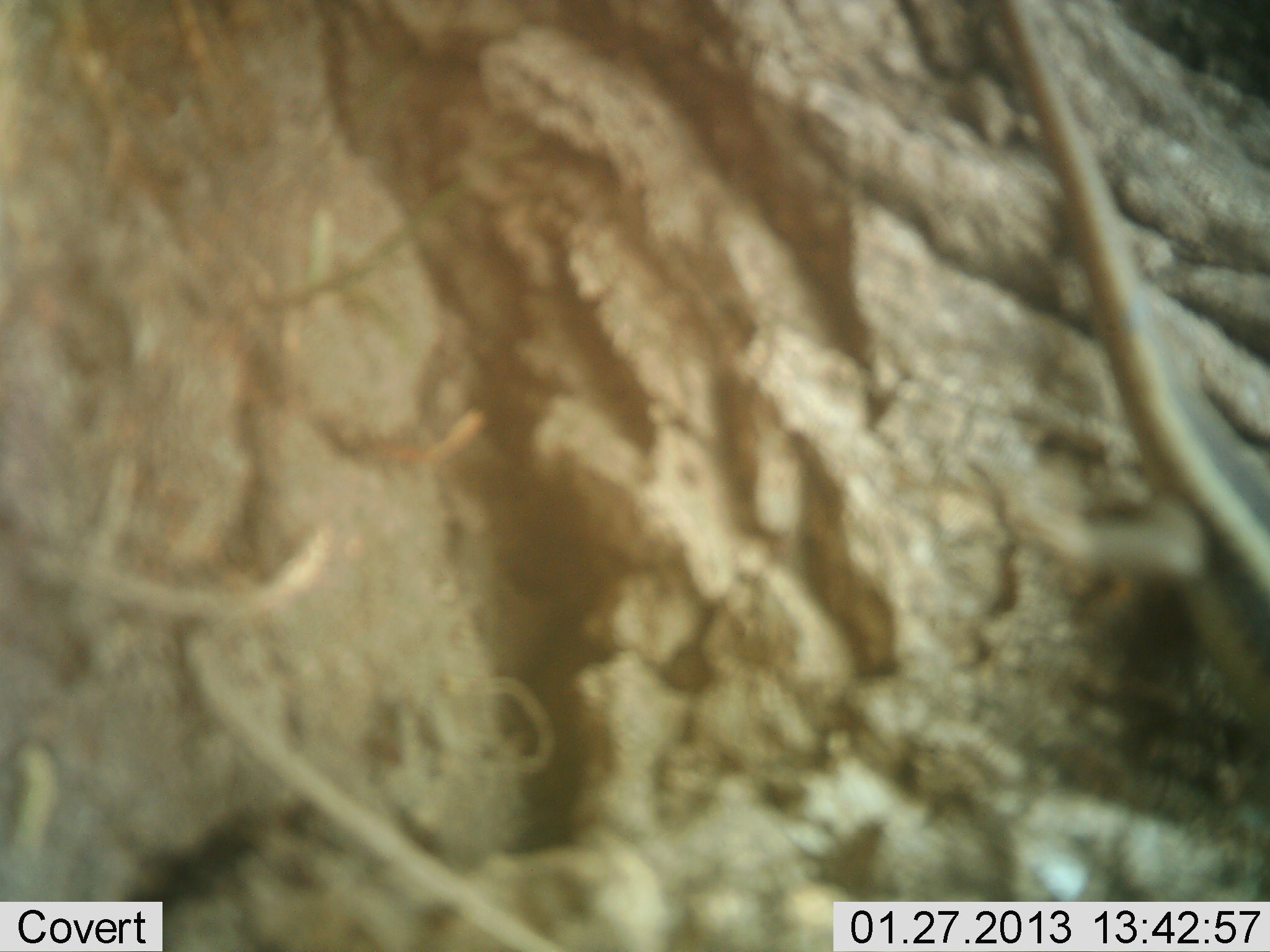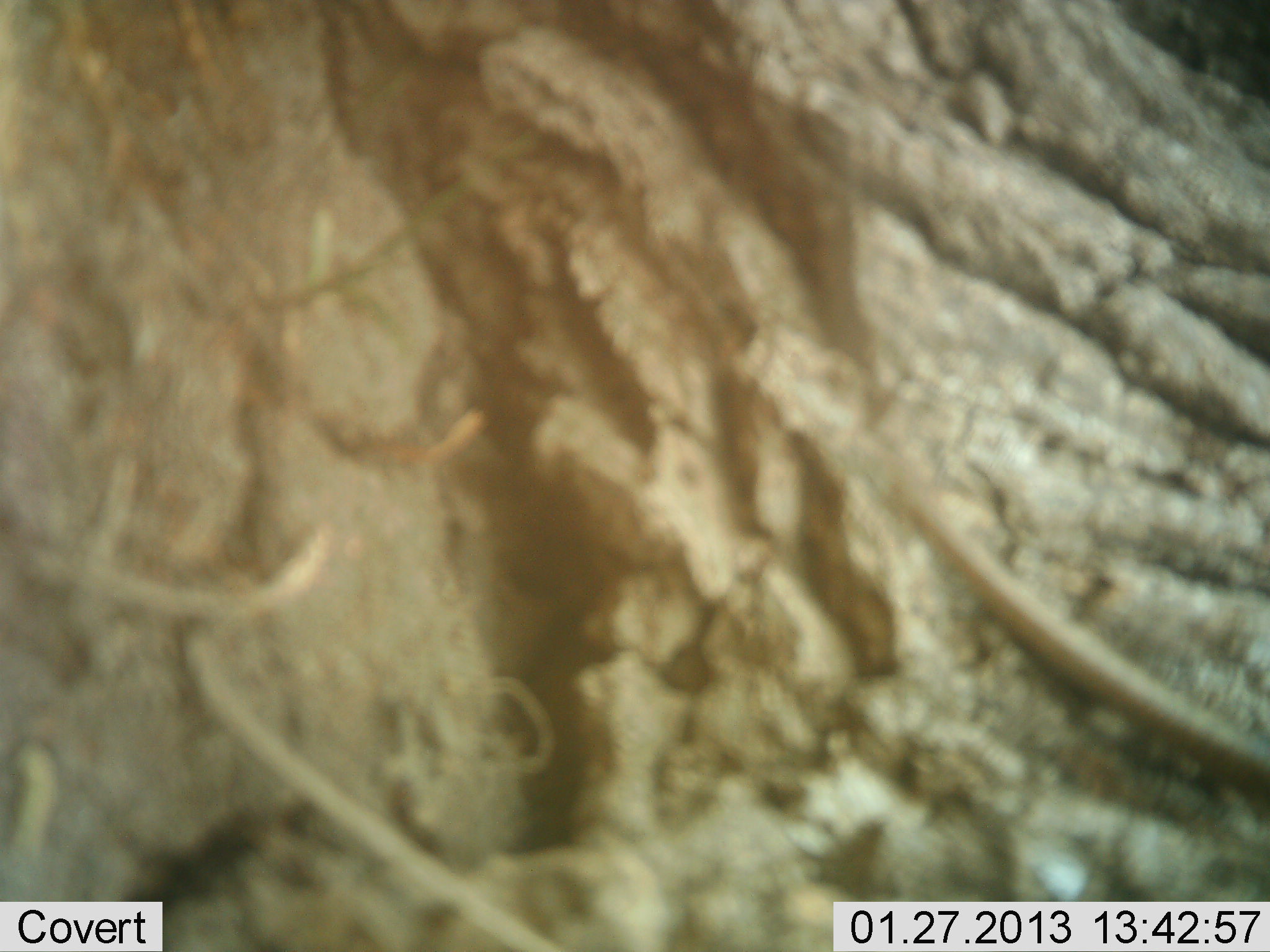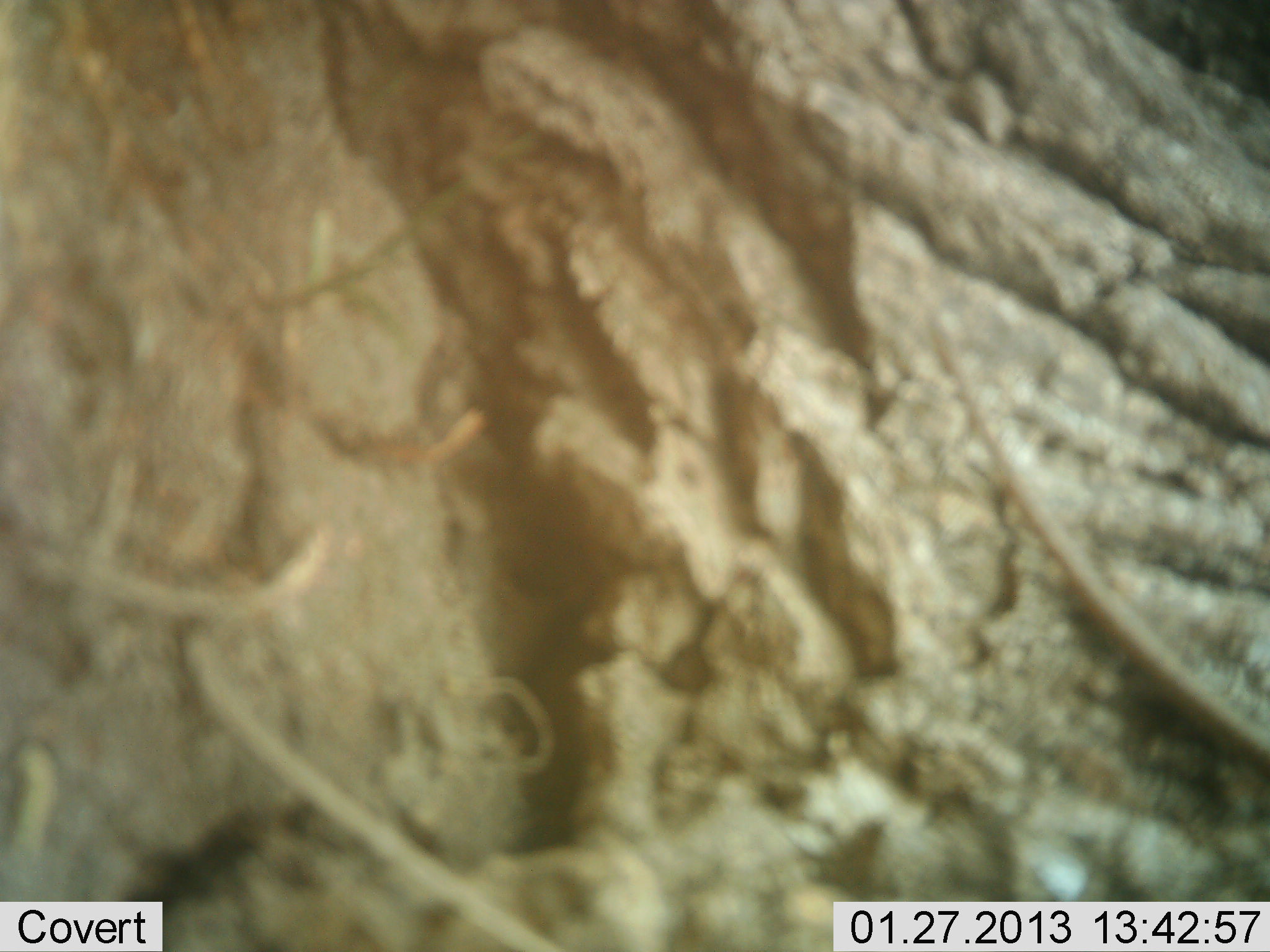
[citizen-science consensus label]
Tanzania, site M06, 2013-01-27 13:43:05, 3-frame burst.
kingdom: Animalia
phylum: Chordata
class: Reptilia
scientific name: Reptilia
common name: reptiles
Reptiles (Reptilia), count 1. Behavior (volunteer vote fractions): standing 17%, resting 0%, moving 83%, interacting 0%. Young present (vote fraction): 0%. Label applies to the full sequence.